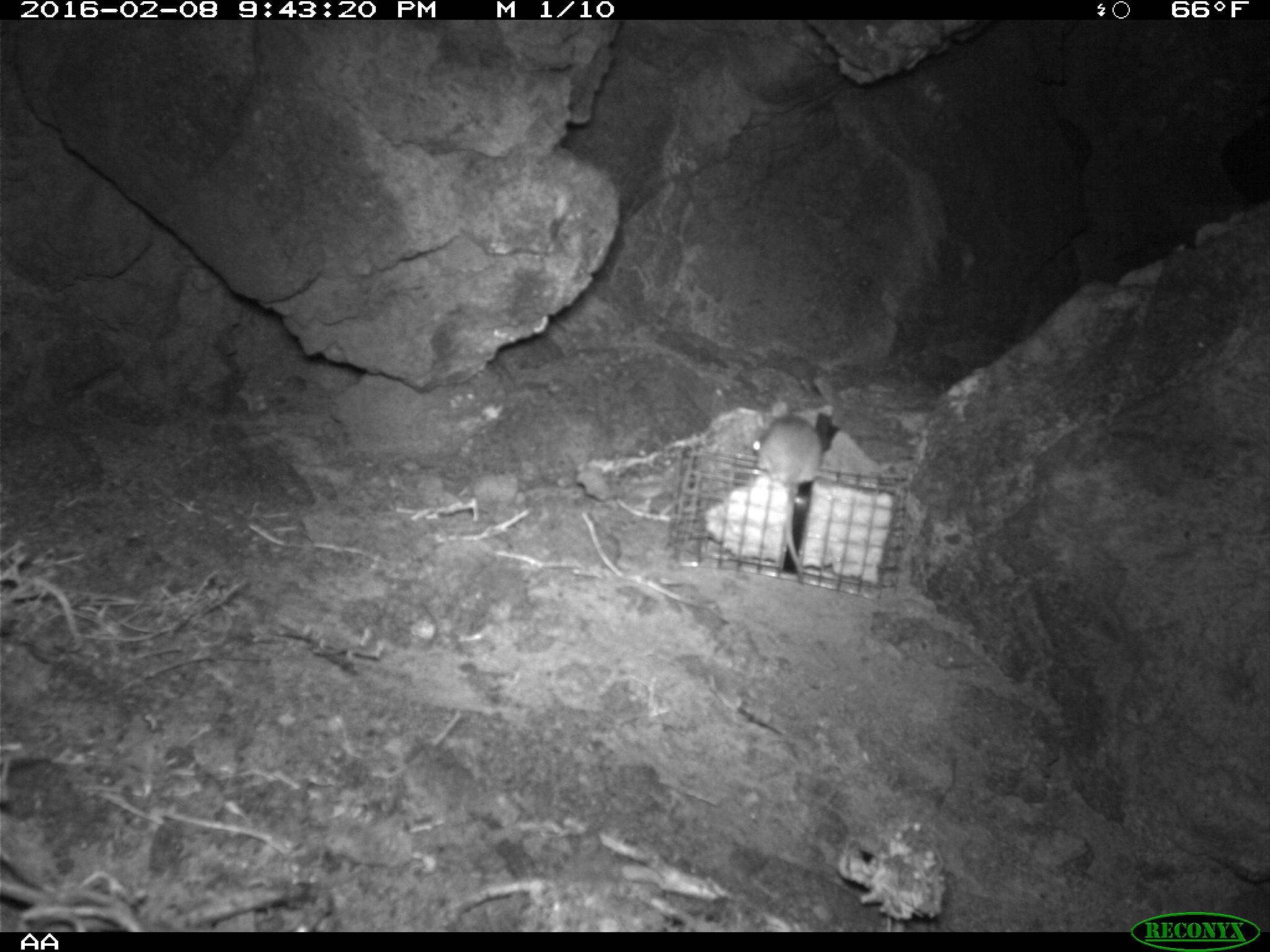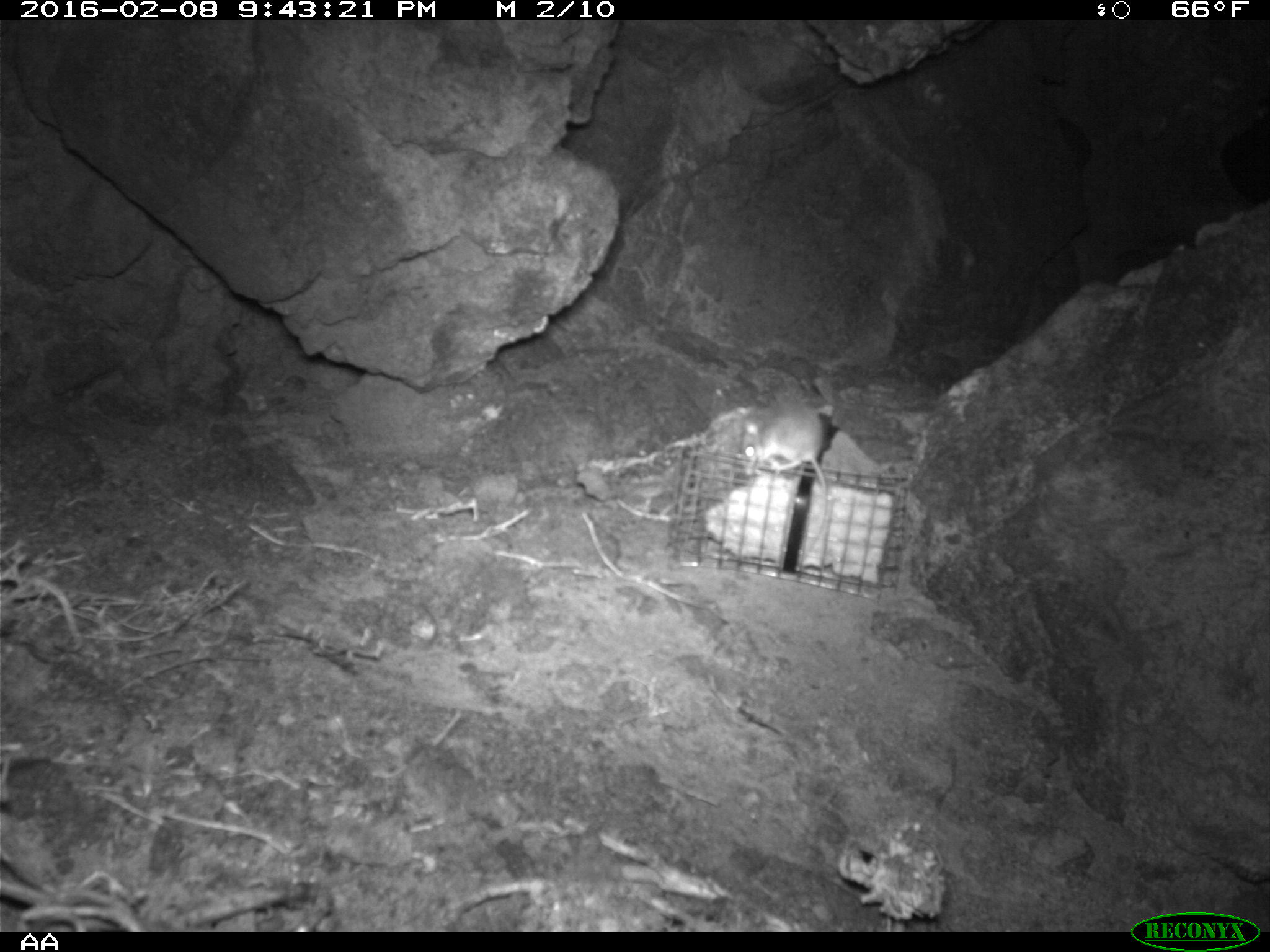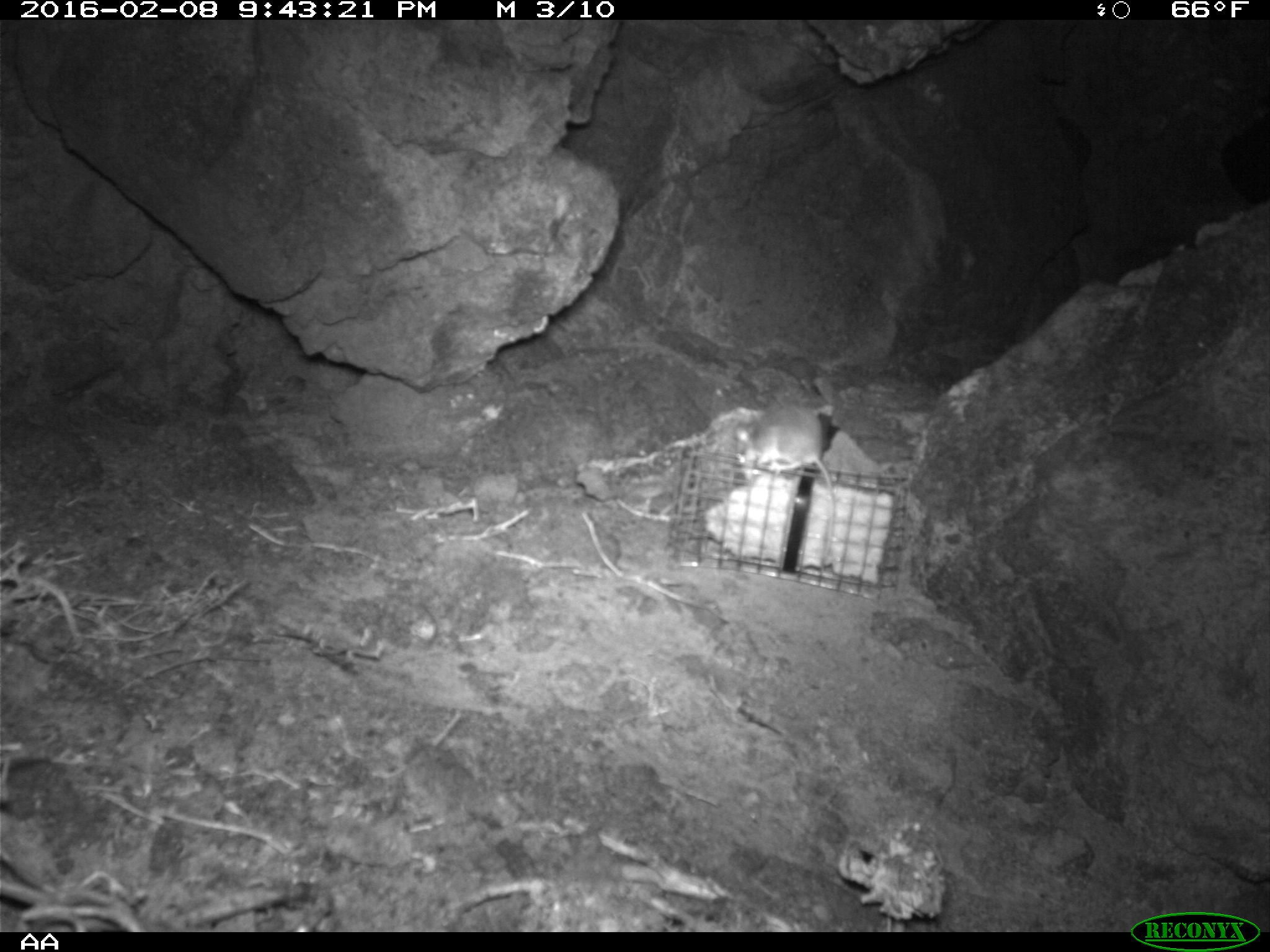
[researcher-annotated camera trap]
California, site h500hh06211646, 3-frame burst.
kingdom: Animalia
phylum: Chordata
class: Mammalia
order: Rodentia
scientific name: Rodentia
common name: rodent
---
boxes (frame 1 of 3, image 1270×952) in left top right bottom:
rodent: 752 403 823 577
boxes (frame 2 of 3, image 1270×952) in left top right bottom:
rodent: 741 399 829 558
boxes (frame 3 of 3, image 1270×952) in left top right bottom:
rodent: 735 401 835 506